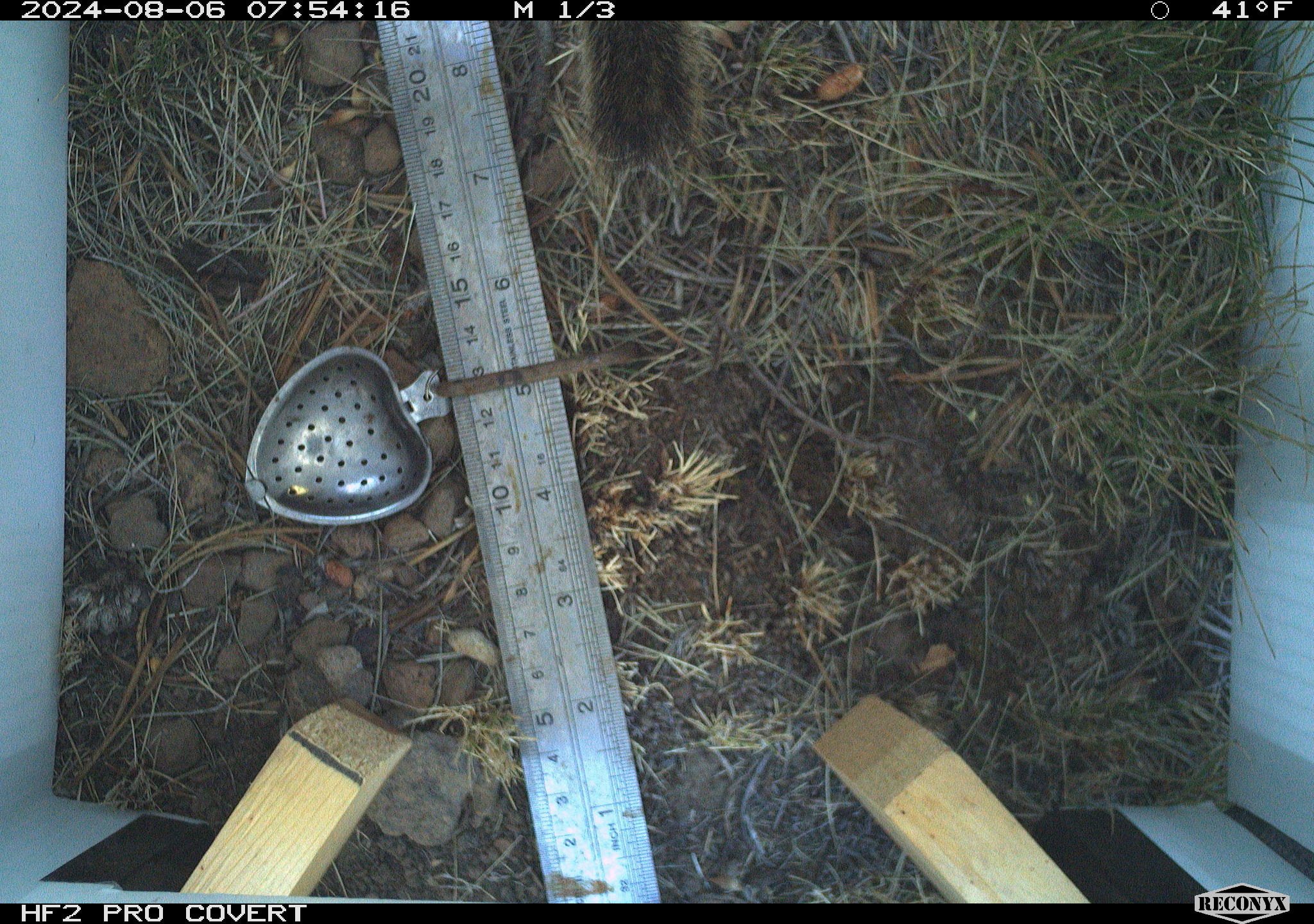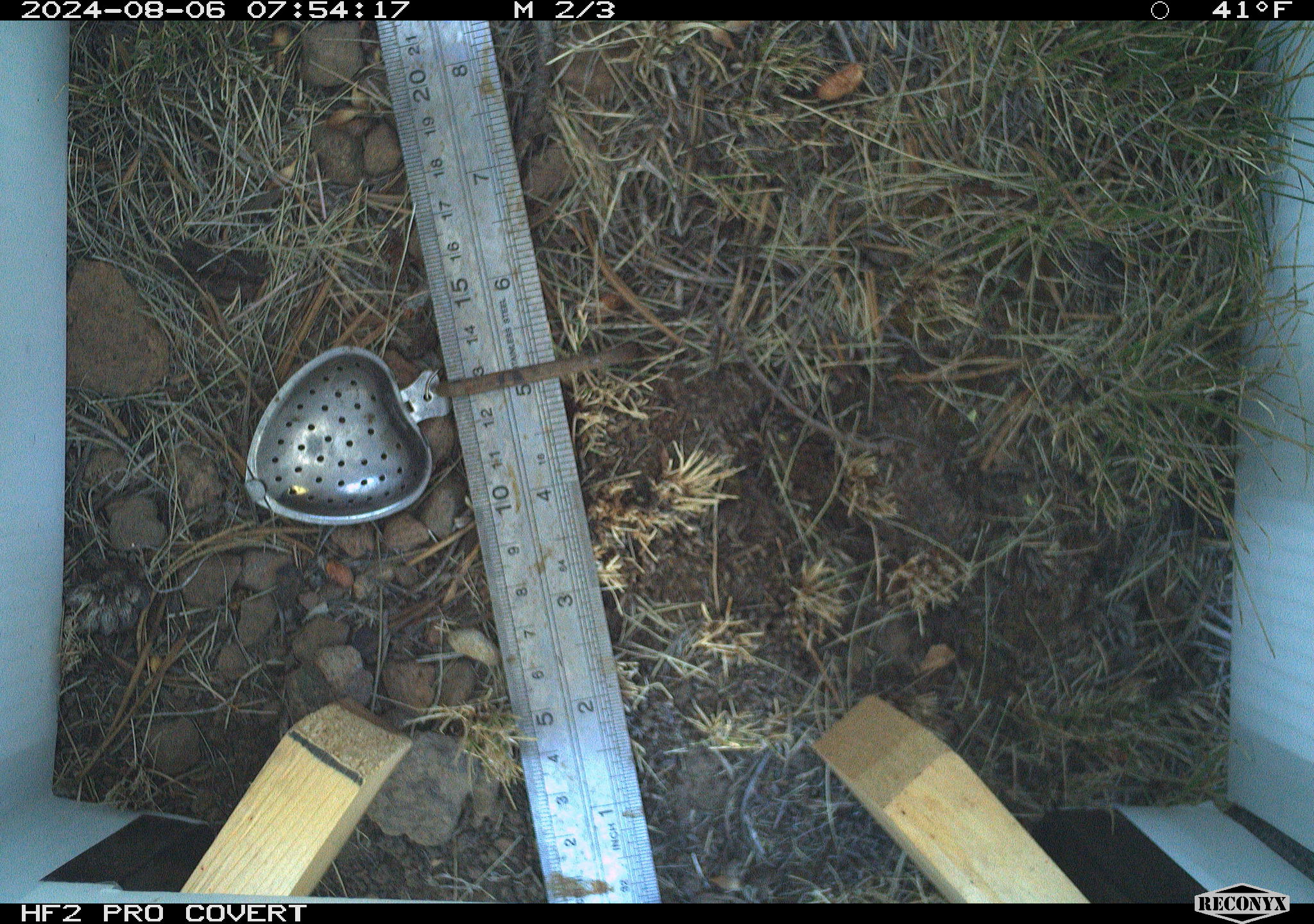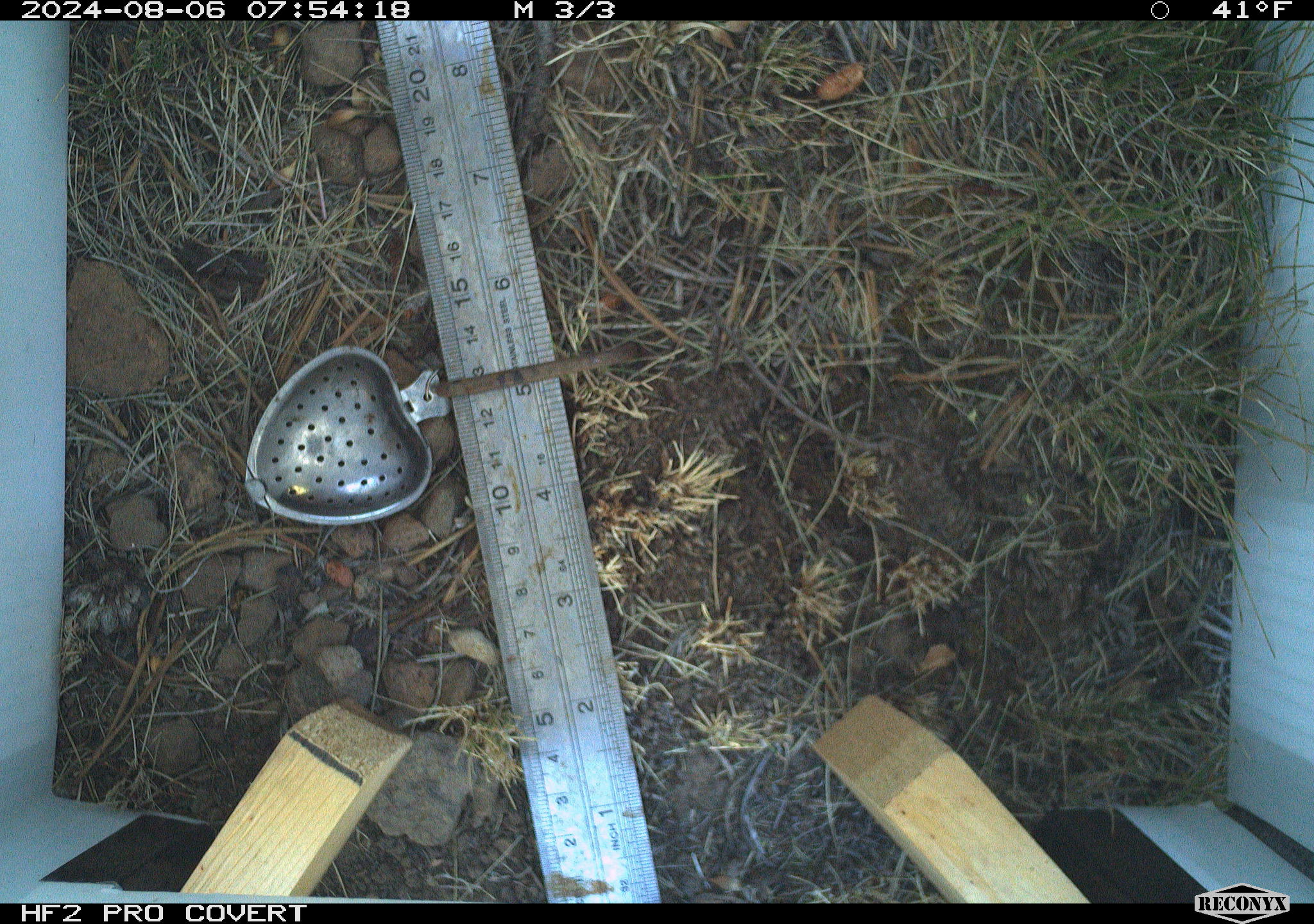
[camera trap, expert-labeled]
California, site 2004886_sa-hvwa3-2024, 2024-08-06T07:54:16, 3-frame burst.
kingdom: Animalia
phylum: Chordata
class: Mammalia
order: Rodentia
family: Sciuridae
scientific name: Sciuridae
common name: squirrels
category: sciuridae family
Sciuridae family (squirrels) (Sciuridae).